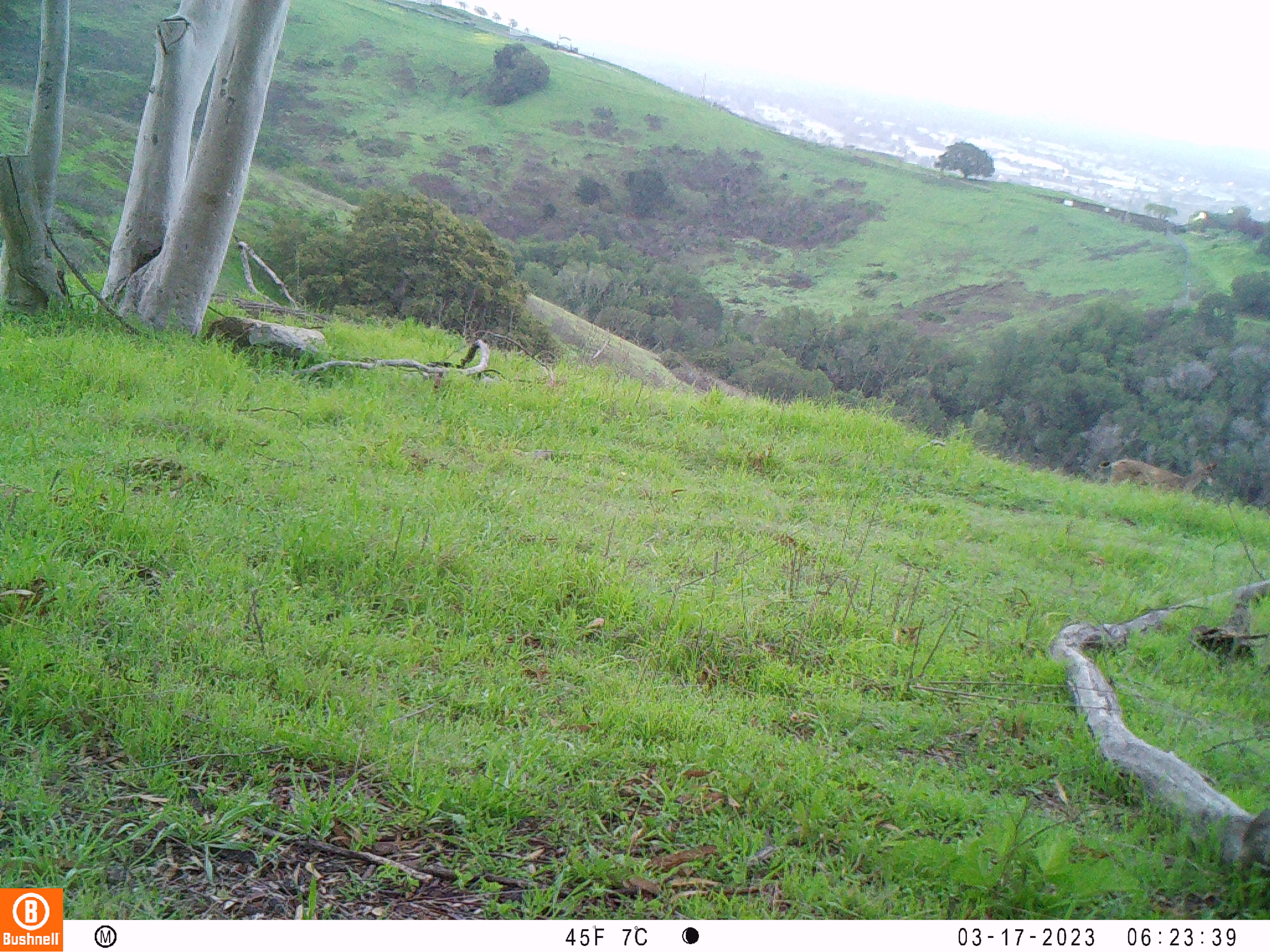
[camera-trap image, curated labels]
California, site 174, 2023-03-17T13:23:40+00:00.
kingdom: Animalia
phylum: Chordata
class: Mammalia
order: Artiodactyla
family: Cervidae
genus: Odocoileus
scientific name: Odocoileus hemionus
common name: mule deer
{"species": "mule deer (Odocoileus hemionus)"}